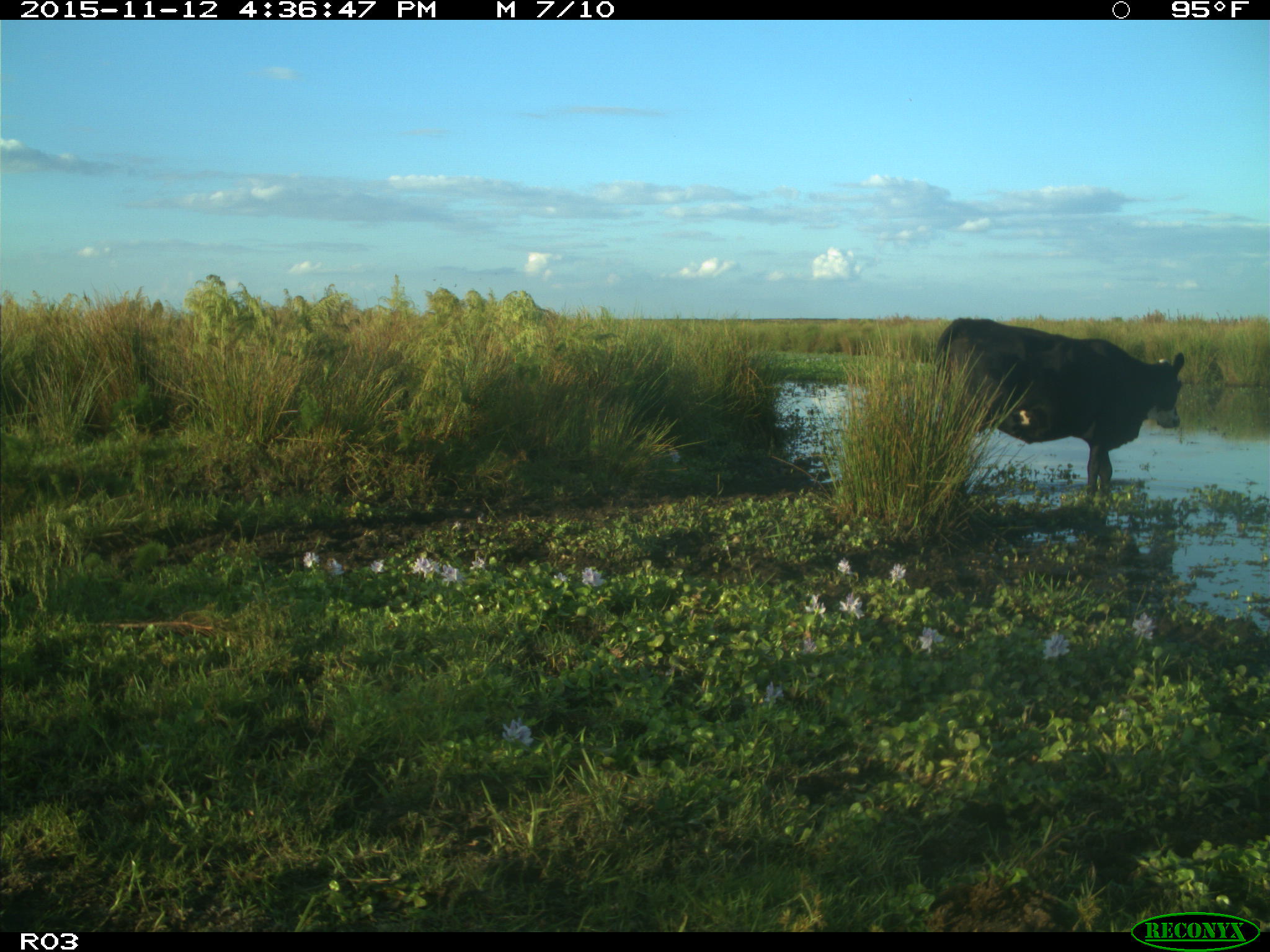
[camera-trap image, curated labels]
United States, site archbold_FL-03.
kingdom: Animalia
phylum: Chordata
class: Mammalia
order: Artiodactyla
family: Bovidae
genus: Bos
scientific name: Bos taurus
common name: domestic cow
Bos taurus (domestic cow).